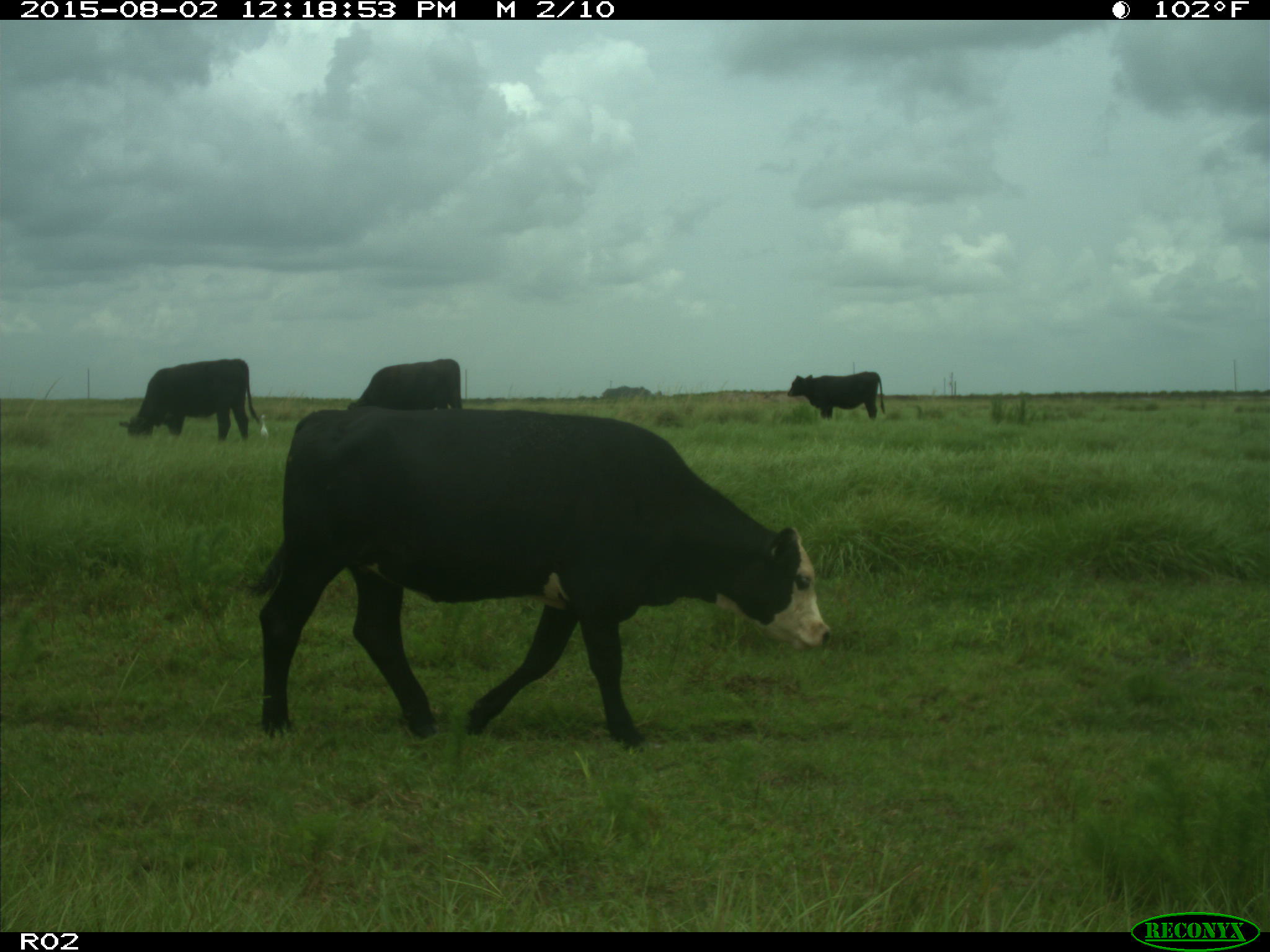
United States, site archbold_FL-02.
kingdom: Animalia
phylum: Chordata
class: Mammalia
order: Artiodactyla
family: Bovidae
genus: Bos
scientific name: Bos taurus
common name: domestic cow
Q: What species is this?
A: Bos taurus (domestic cow).